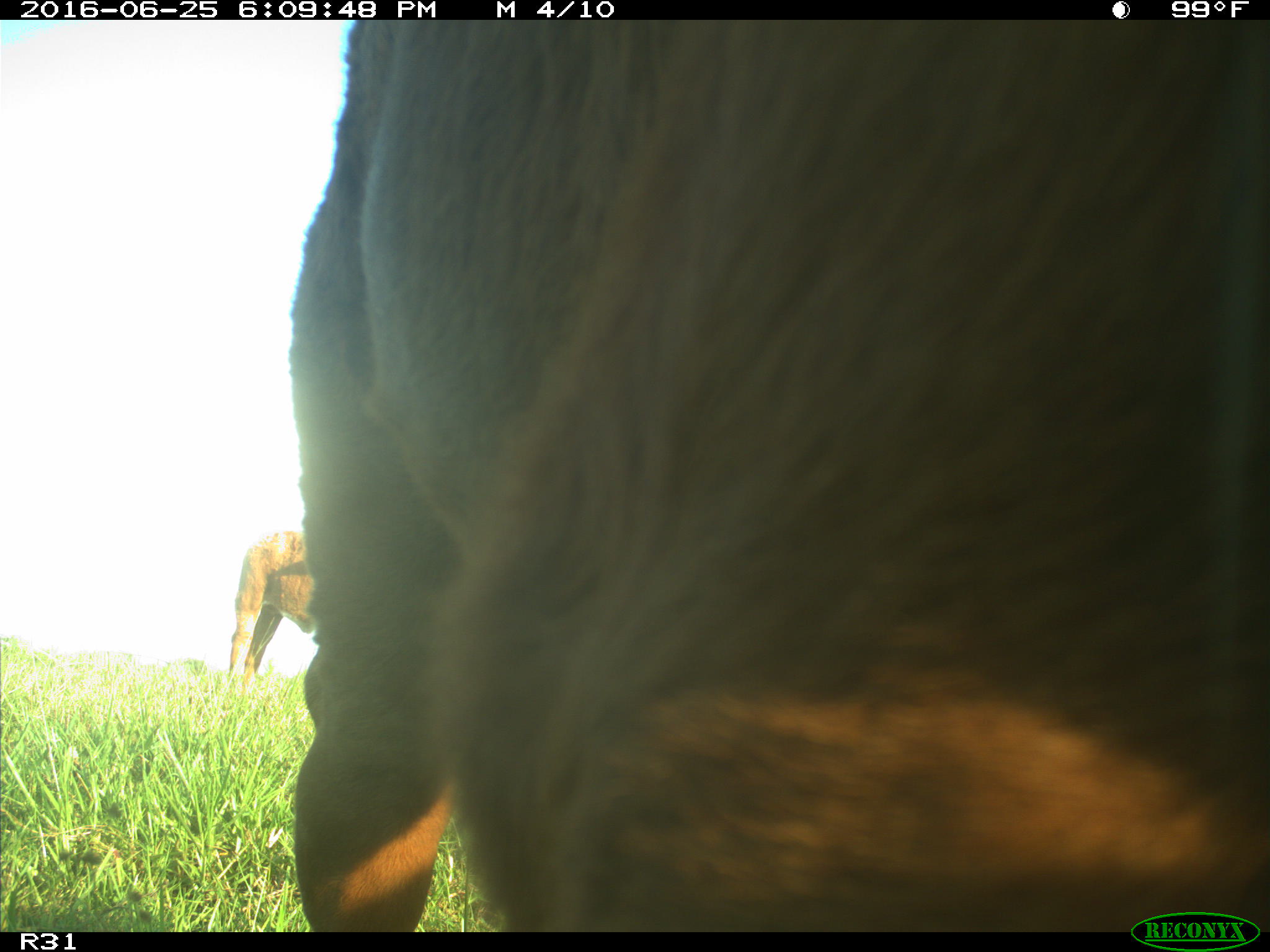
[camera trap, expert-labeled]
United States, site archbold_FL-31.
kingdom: Animalia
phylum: Chordata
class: Mammalia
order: Artiodactyla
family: Bovidae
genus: Bos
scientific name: Bos taurus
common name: domestic cow